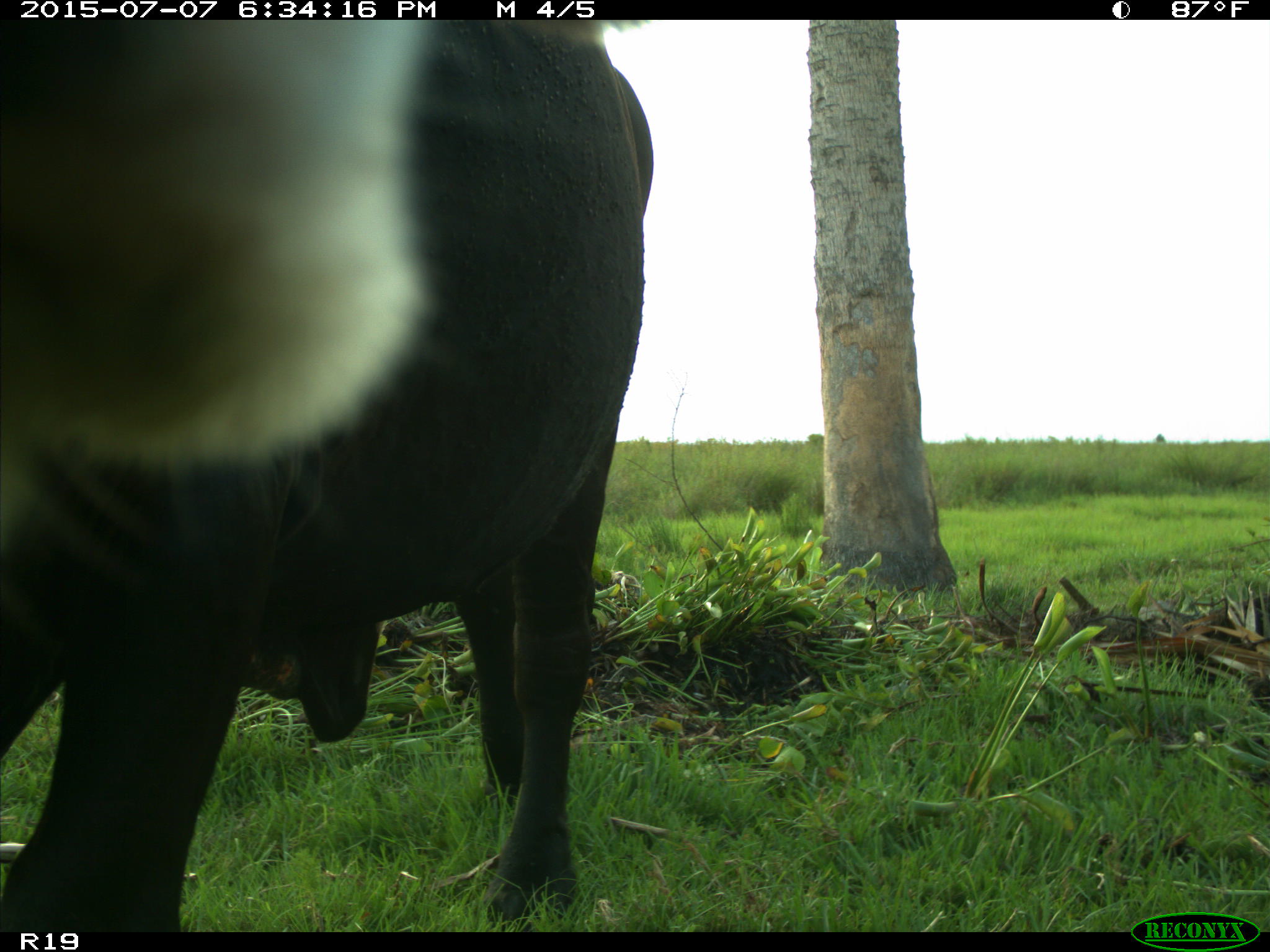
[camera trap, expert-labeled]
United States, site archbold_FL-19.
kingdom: Animalia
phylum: Chordata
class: Mammalia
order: Artiodactyla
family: Bovidae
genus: Bos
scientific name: Bos taurus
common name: domestic cow